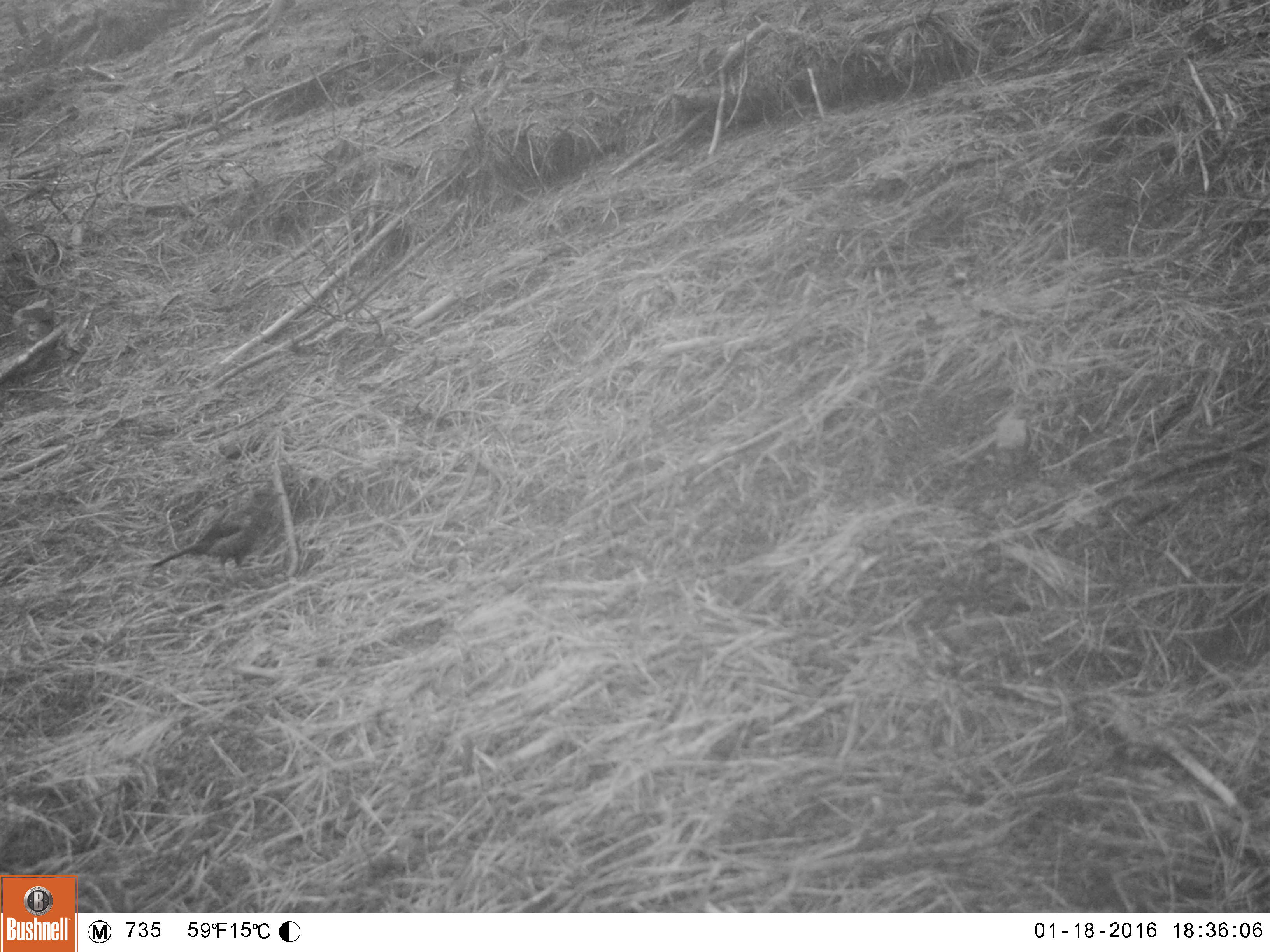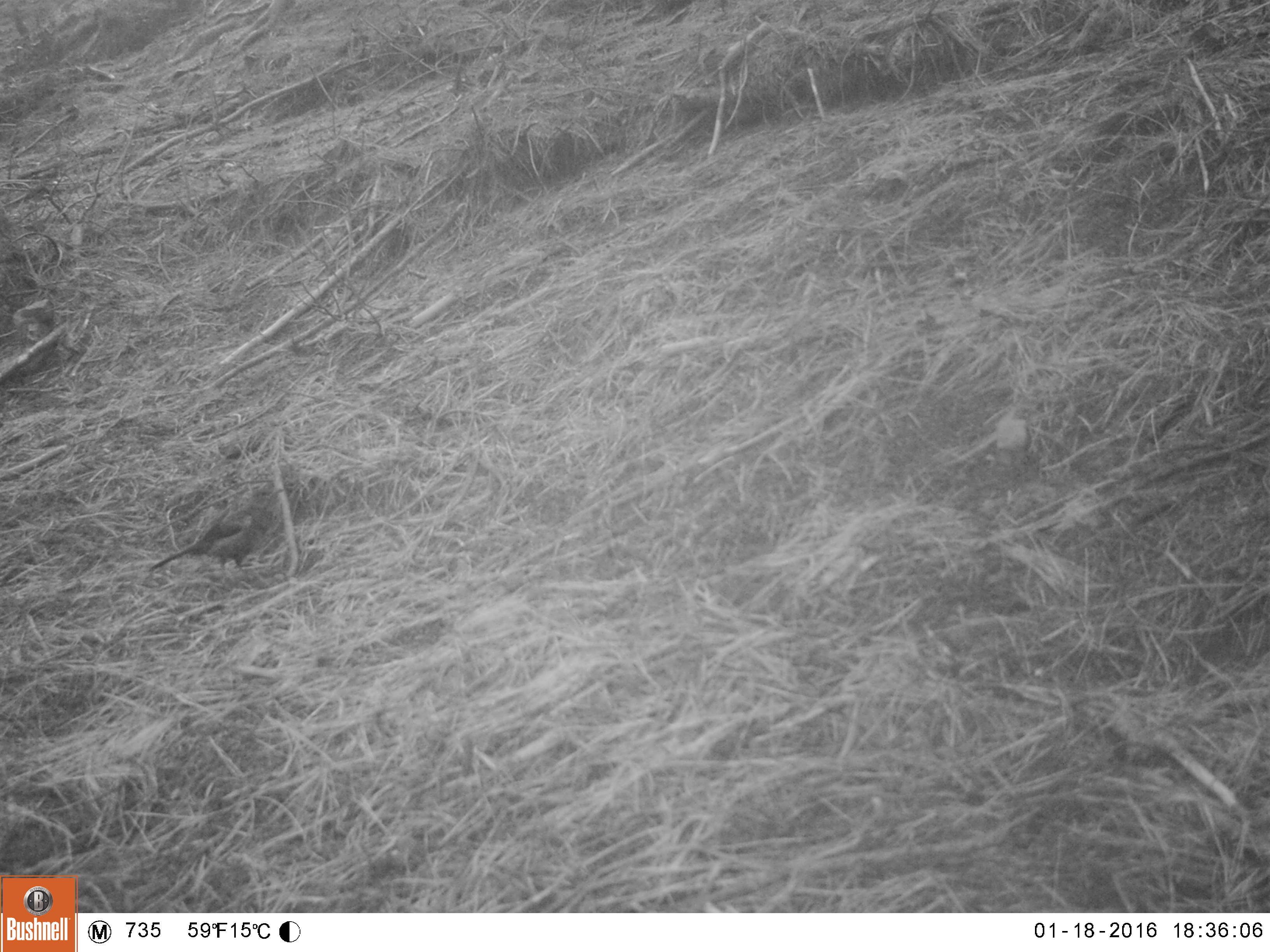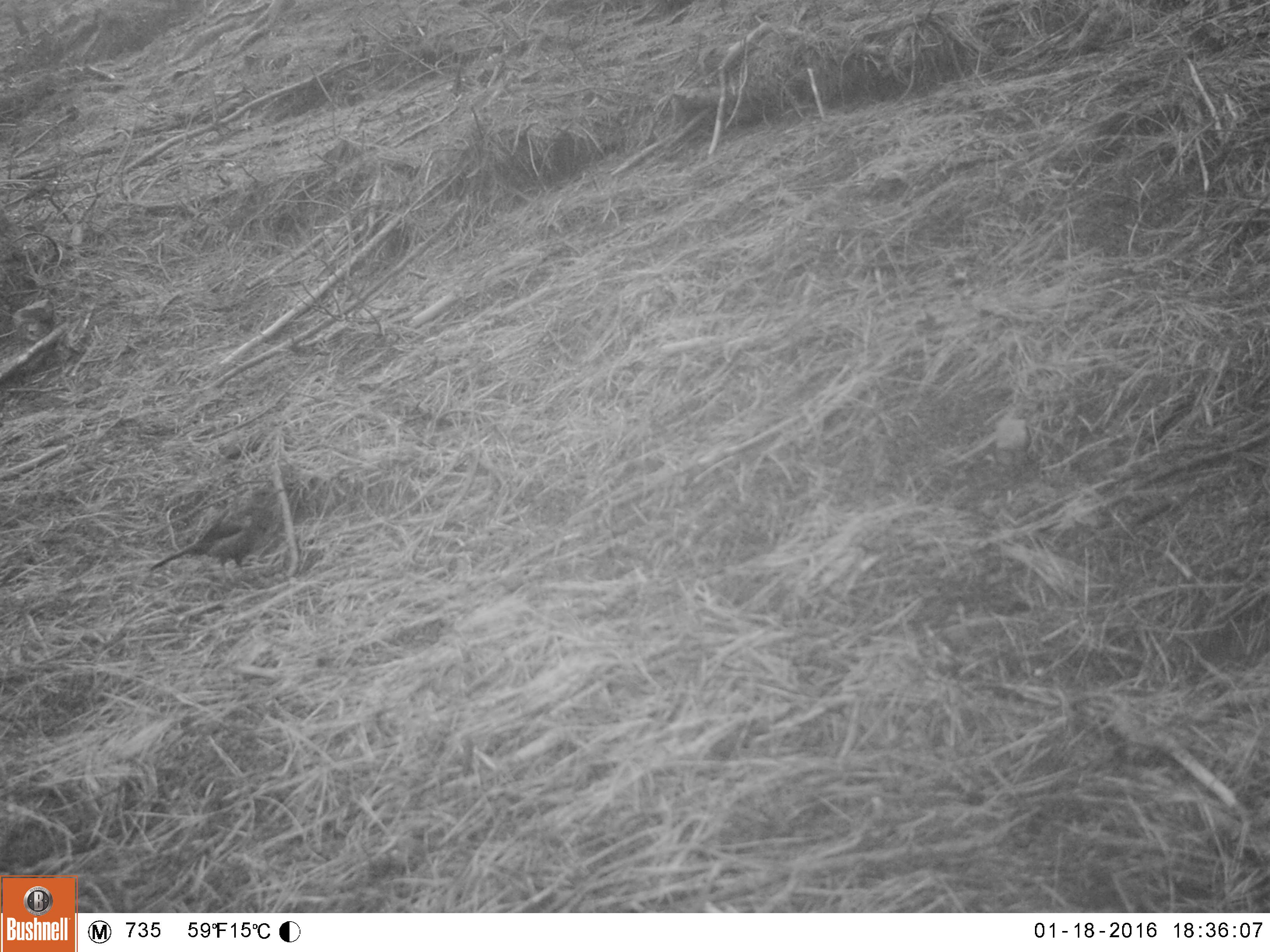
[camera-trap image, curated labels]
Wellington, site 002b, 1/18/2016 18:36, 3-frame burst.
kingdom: Animalia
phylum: Chordata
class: Aves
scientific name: Aves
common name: bird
Bird (Aves).